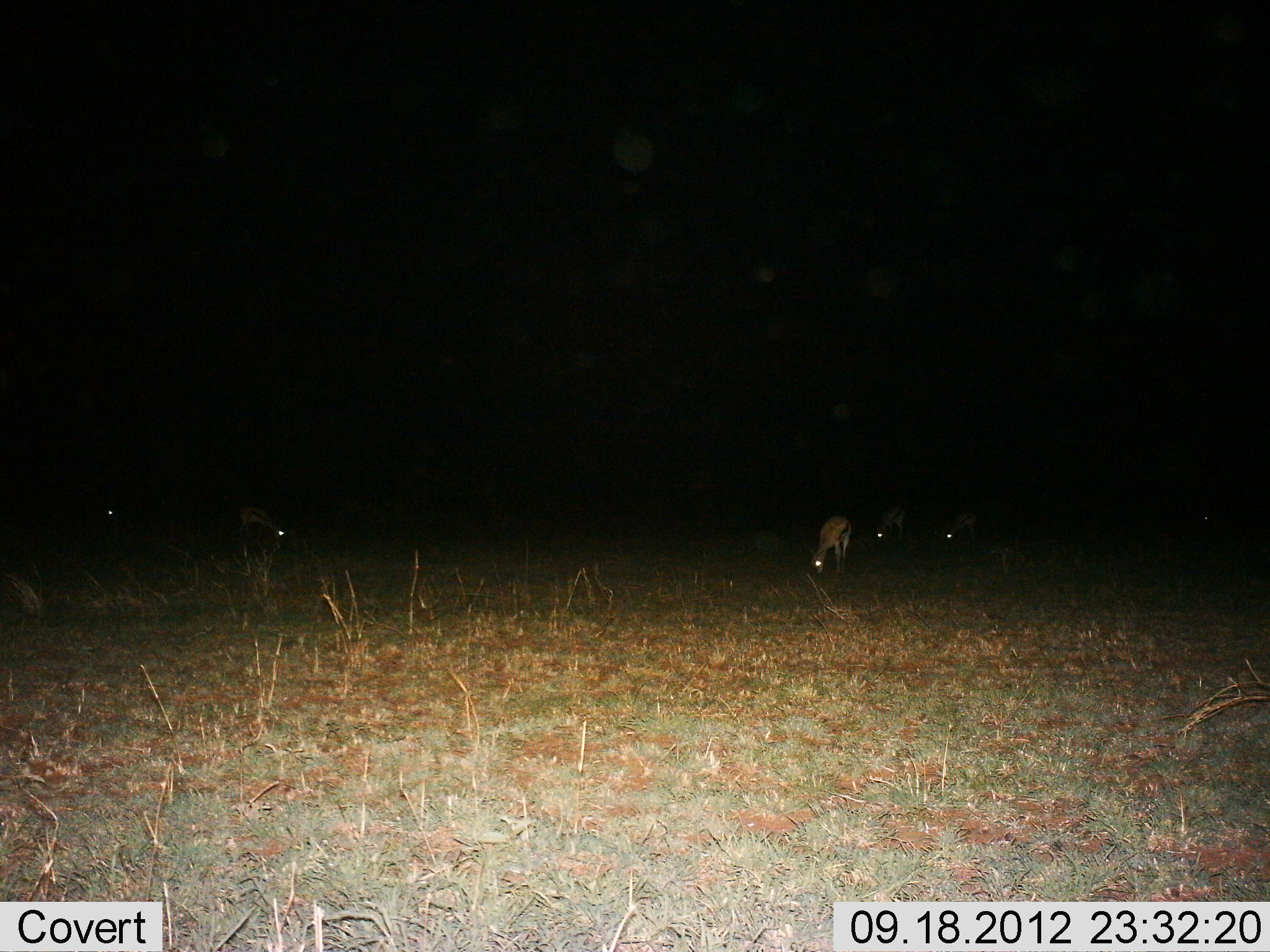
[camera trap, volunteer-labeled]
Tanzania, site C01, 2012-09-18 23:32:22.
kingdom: Animalia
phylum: Chordata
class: Mammalia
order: Artiodactyla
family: Bovidae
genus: Eudorcas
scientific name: Eudorcas thomsonii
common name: thomson's gazelle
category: gazellethomsons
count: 5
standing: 20%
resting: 0%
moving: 0%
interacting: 0%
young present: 0%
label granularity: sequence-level